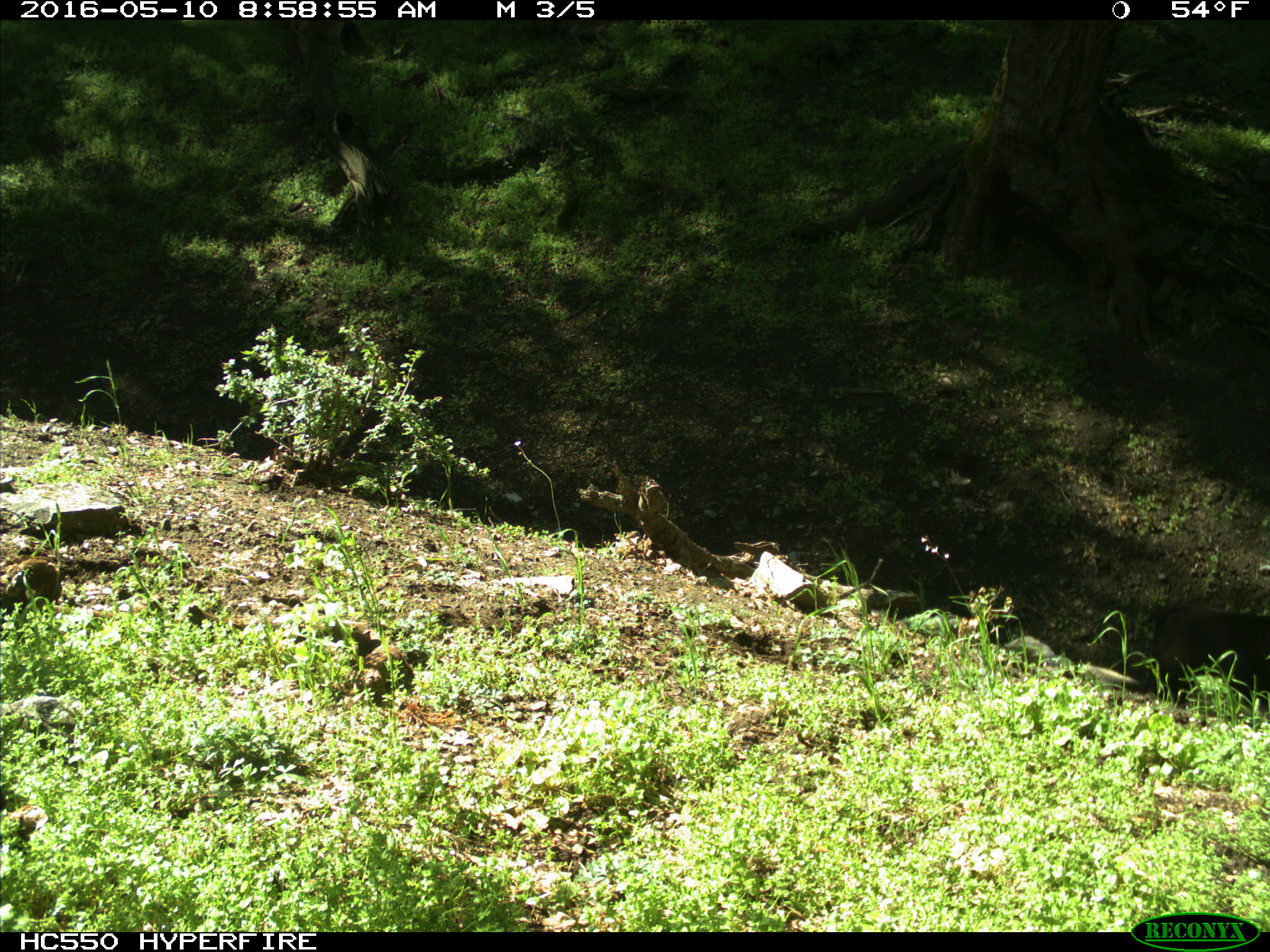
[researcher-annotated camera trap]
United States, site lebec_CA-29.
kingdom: Animalia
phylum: Chordata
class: Mammalia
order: Artiodactyla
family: Bovidae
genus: Bos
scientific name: Bos taurus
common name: domestic cow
Bos taurus (domestic cow).